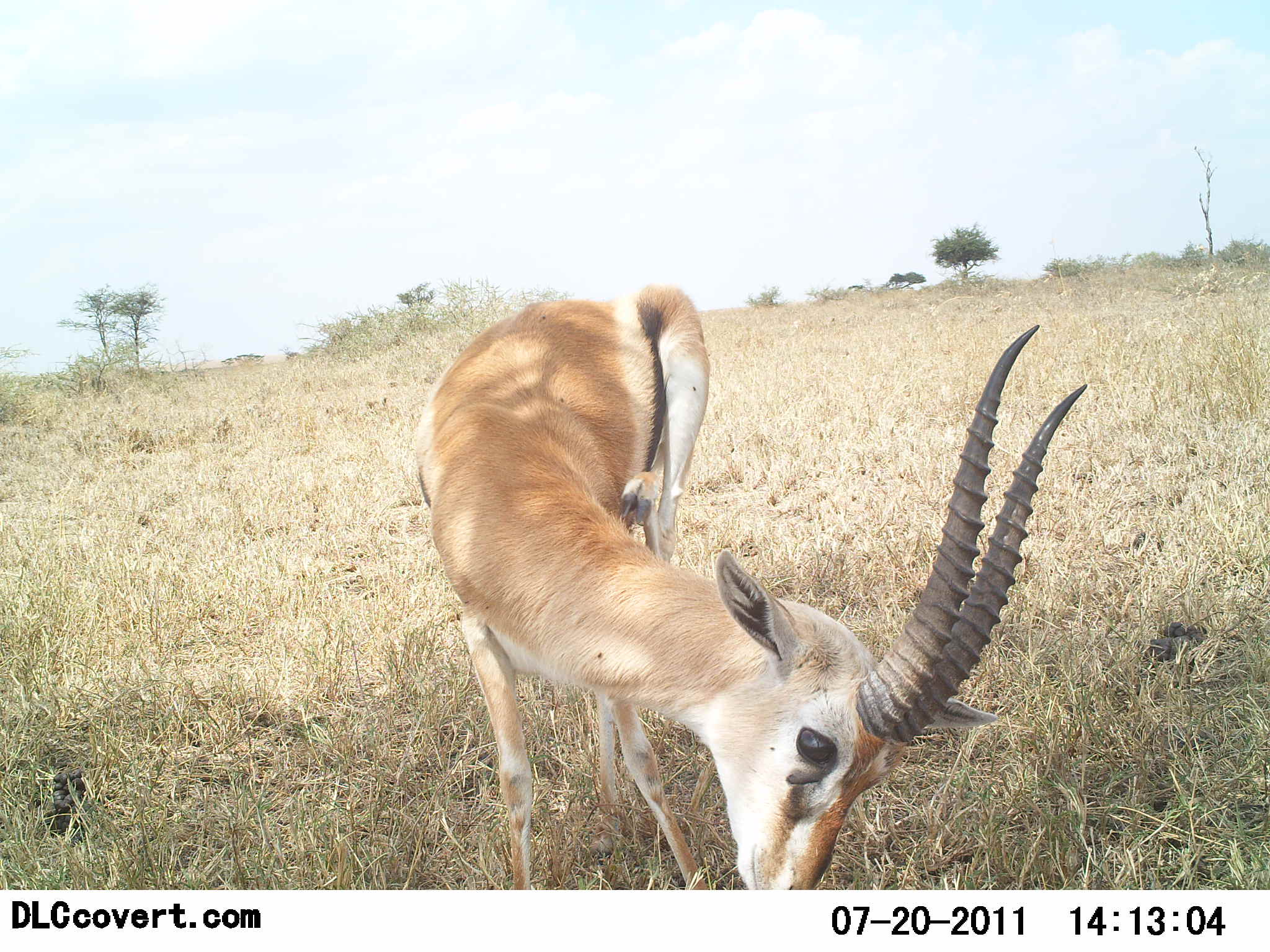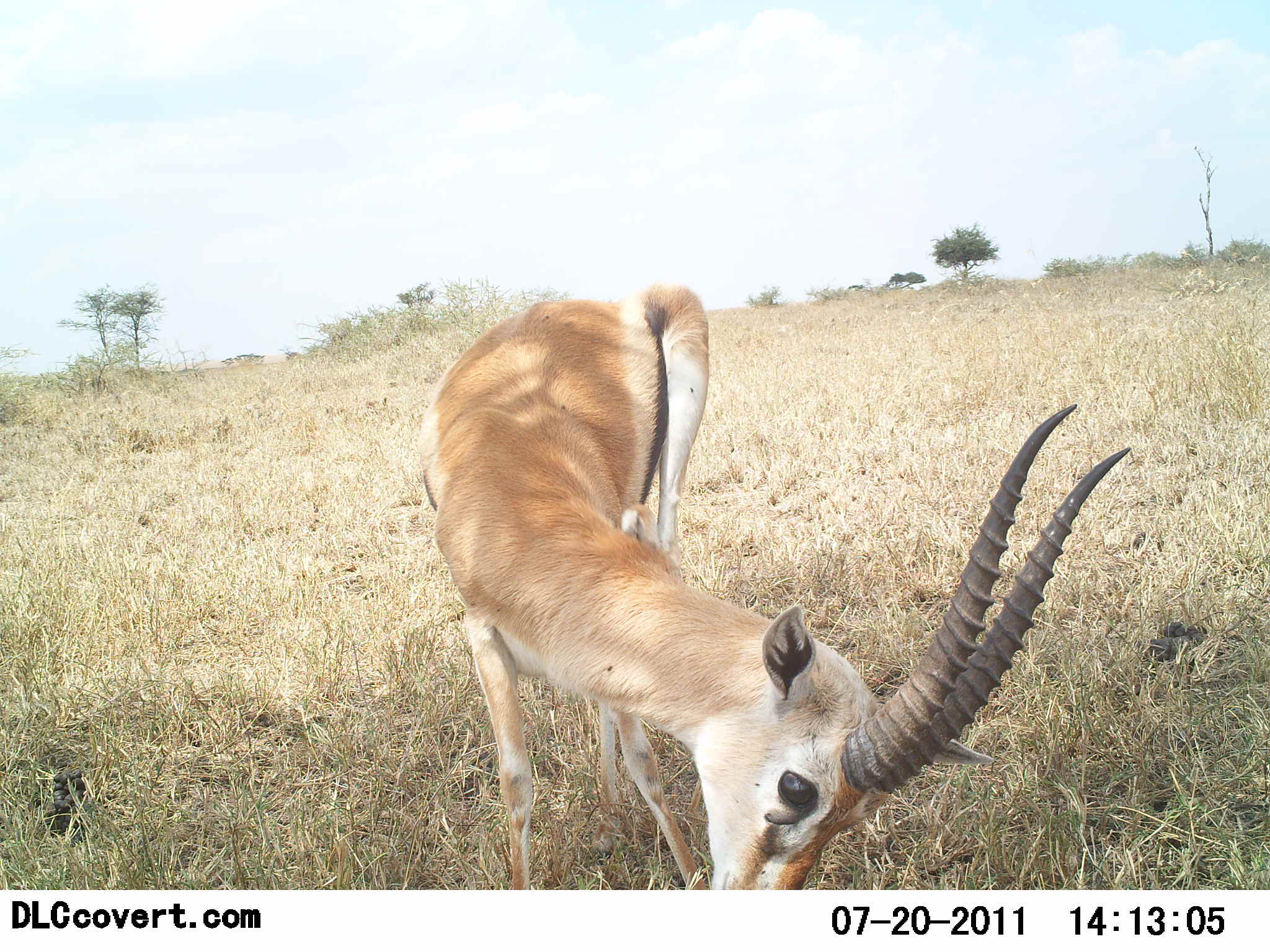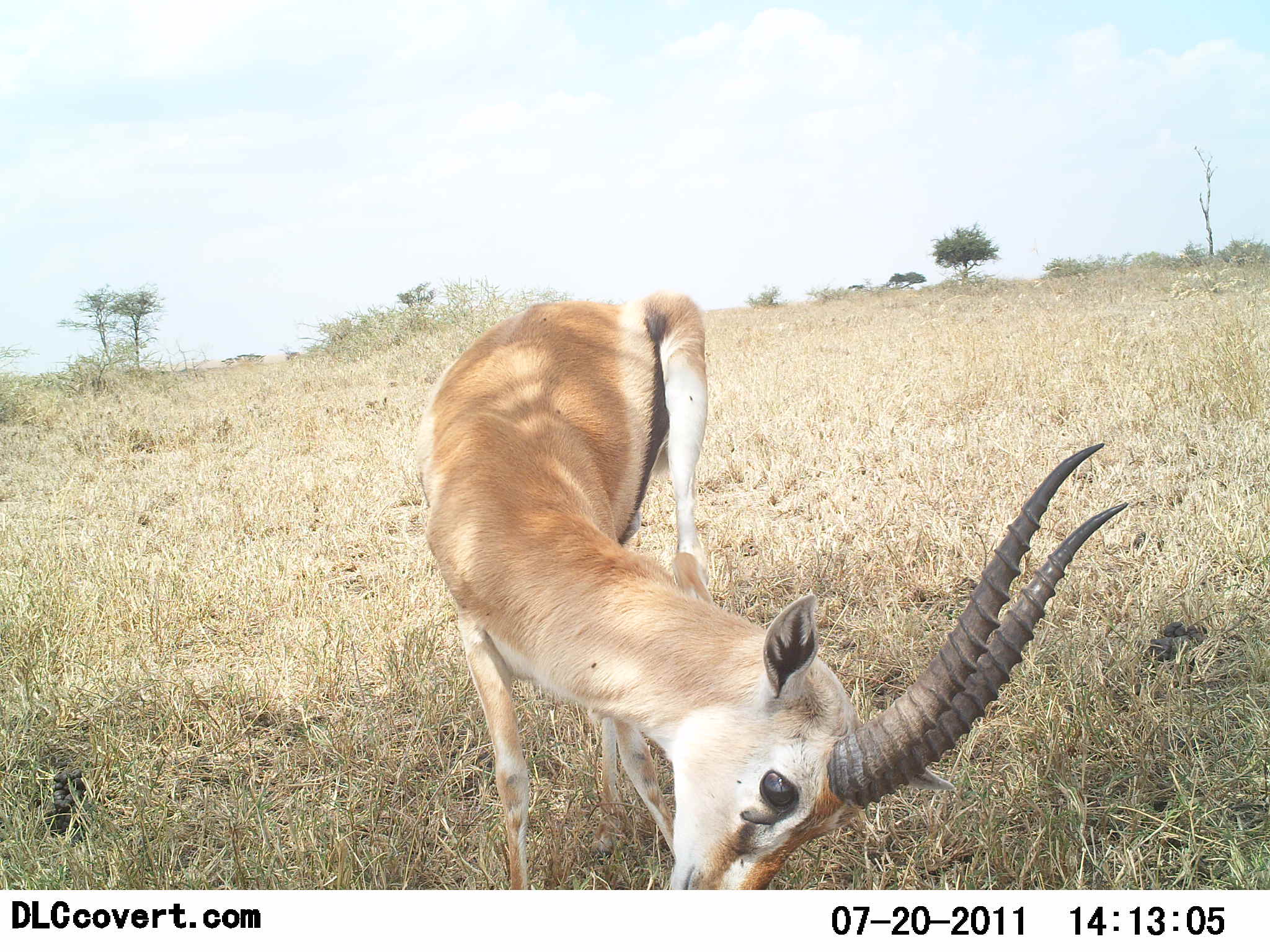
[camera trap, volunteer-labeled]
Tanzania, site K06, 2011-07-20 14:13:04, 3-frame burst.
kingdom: Animalia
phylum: Chordata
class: Mammalia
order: Artiodactyla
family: Bovidae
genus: Eudorcas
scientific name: Eudorcas thomsonii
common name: thomson's gazelle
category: gazellethomsons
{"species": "gazellethomsons (thomson's gazelle) (Eudorcas thomsonii)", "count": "1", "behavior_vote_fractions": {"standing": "50%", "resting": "0%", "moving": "14%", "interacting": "21%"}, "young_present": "0%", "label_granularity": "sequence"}